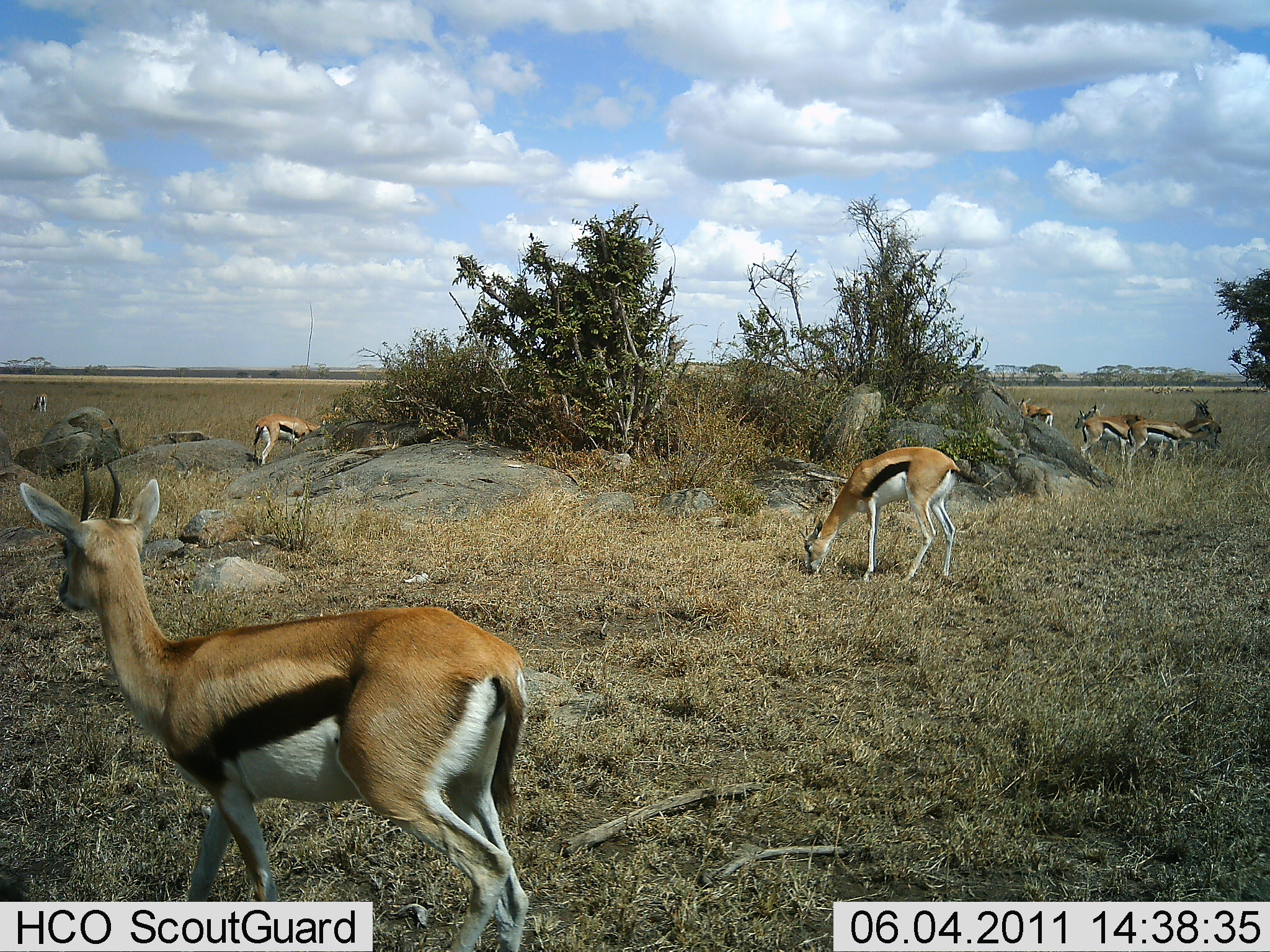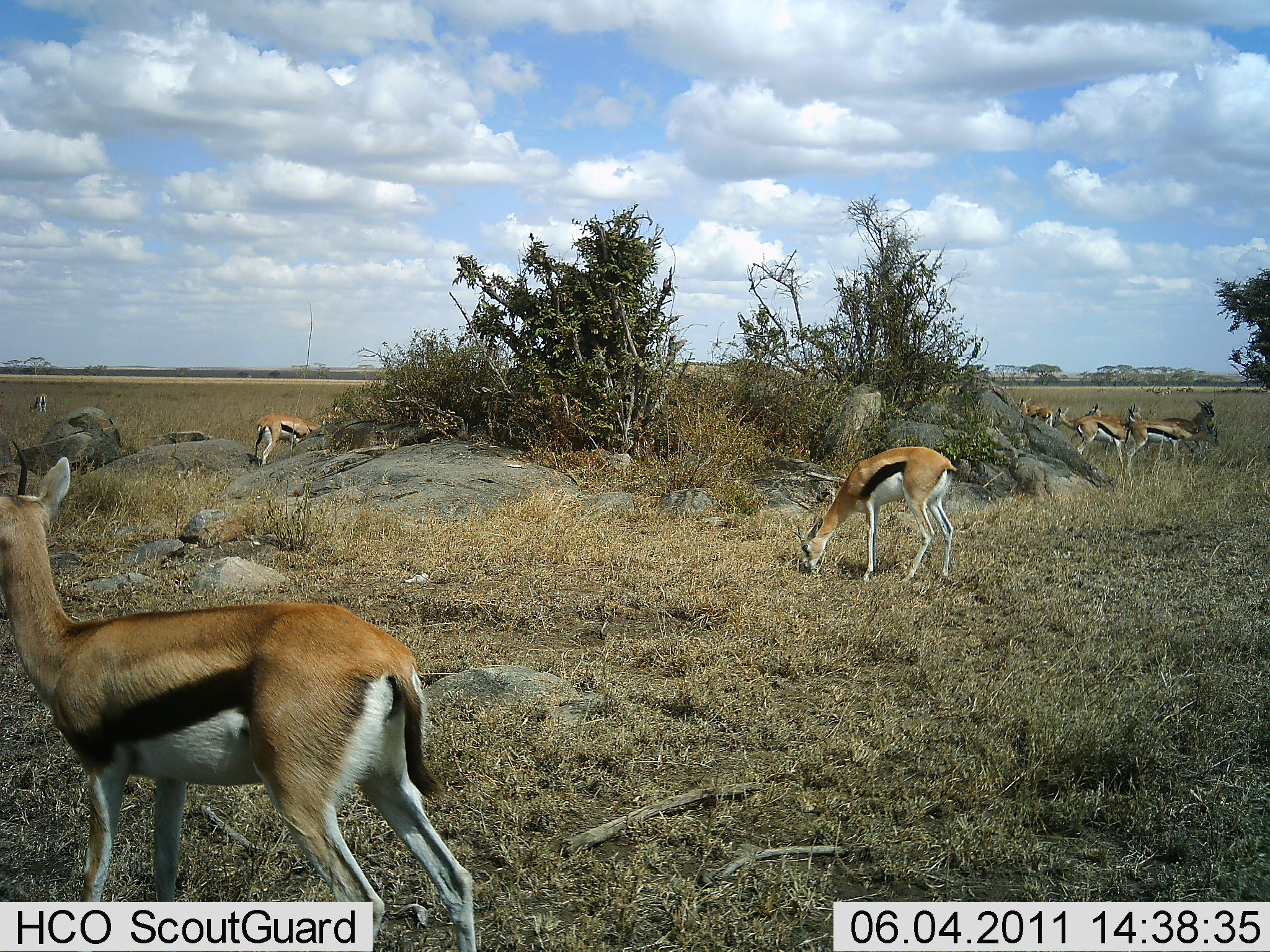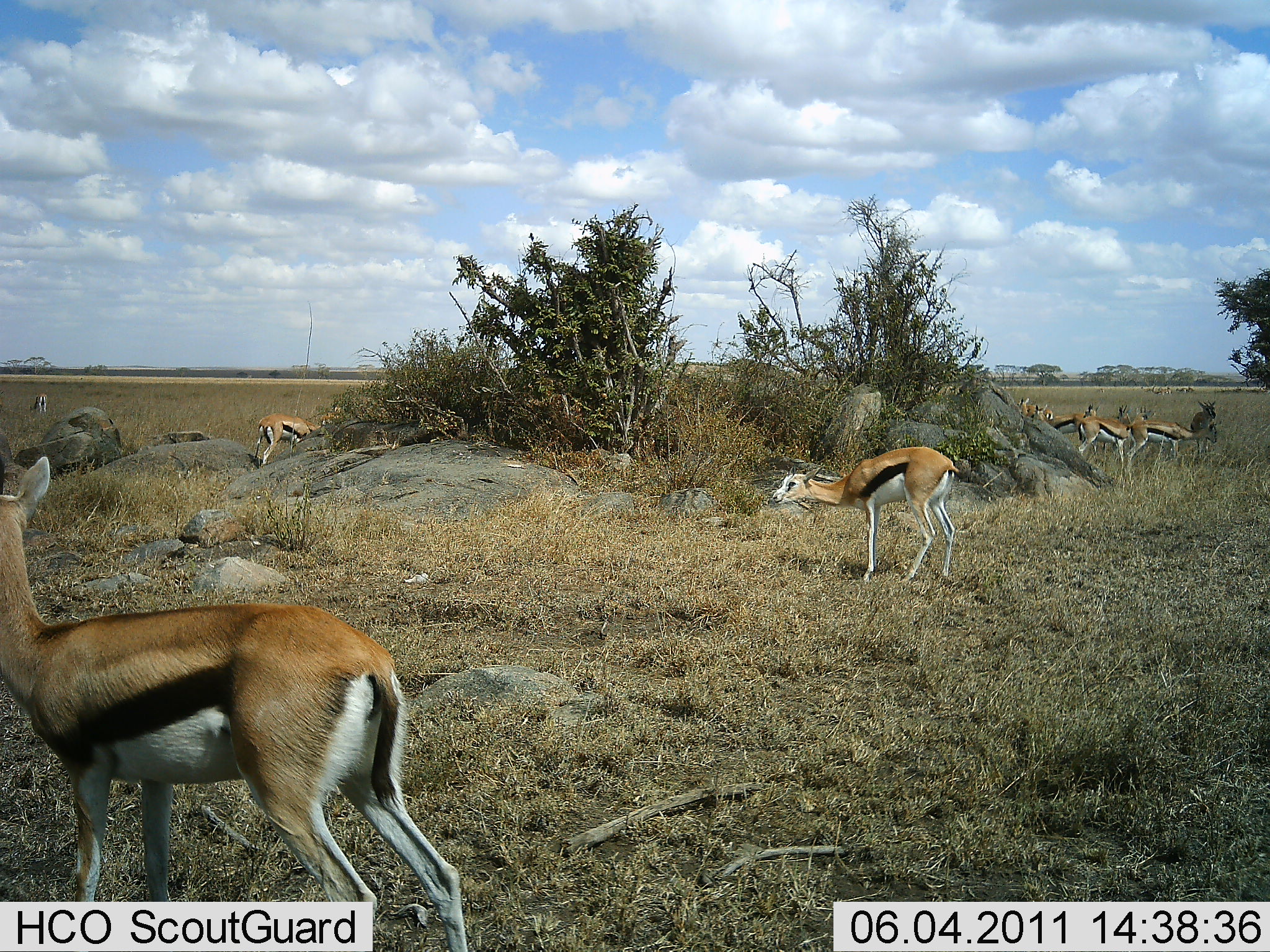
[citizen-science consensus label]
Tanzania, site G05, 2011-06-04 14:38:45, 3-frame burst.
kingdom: Animalia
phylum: Chordata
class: Mammalia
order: Artiodactyla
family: Bovidae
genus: Eudorcas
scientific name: Eudorcas thomsonii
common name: thomson's gazelle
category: gazellethomsons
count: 9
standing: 77%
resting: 8%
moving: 31%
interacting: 8%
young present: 0%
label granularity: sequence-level